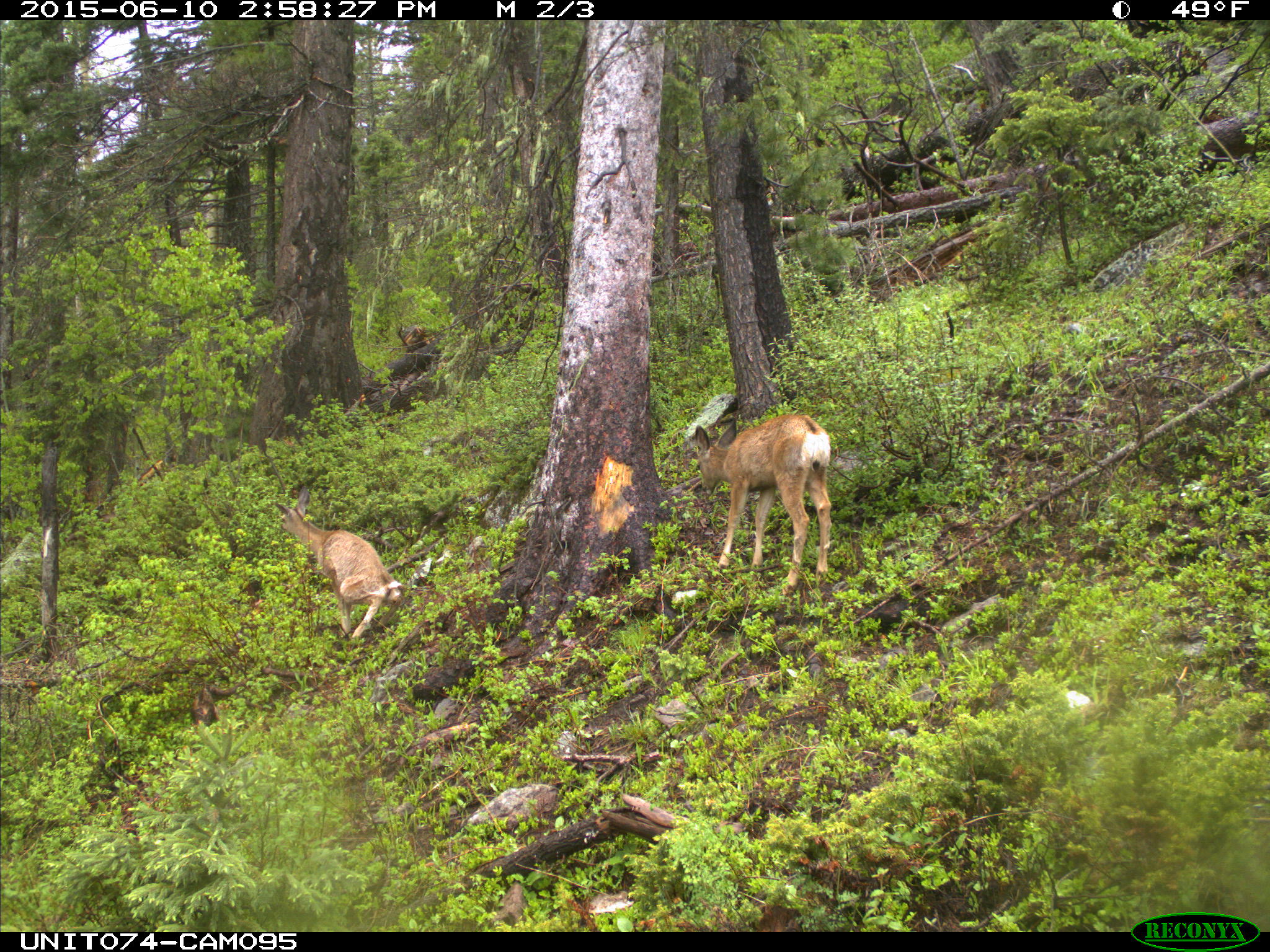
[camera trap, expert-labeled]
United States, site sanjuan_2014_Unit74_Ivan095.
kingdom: Animalia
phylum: Chordata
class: Mammalia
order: Artiodactyla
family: Cervidae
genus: Odocoileus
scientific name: Odocoileus hemionus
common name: mule deer